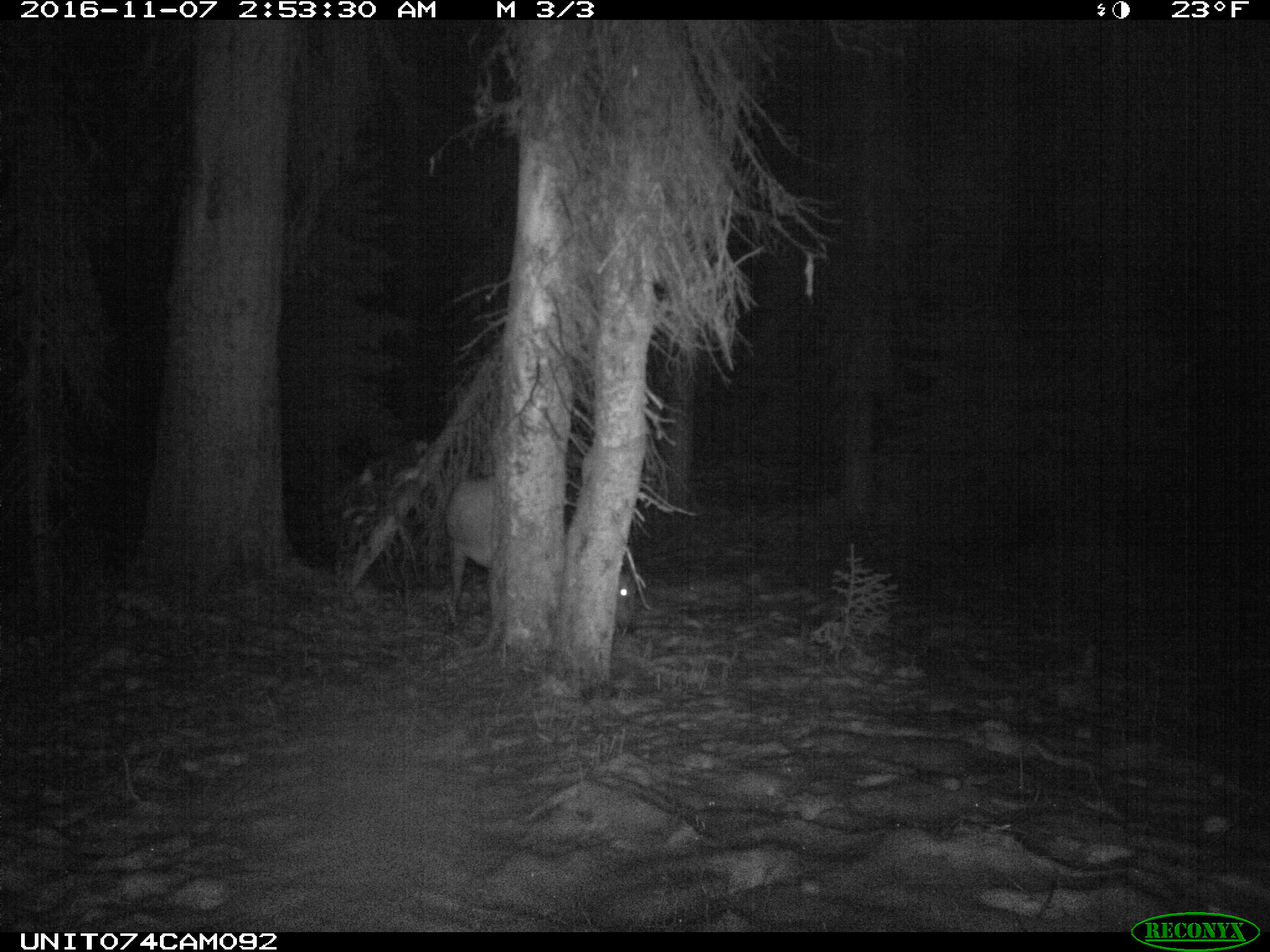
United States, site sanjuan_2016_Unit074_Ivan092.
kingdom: Animalia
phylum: Chordata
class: Mammalia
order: Artiodactyla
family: Cervidae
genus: Cervus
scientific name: Cervus elaphus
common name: red deer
Cervus elaphus (red deer).